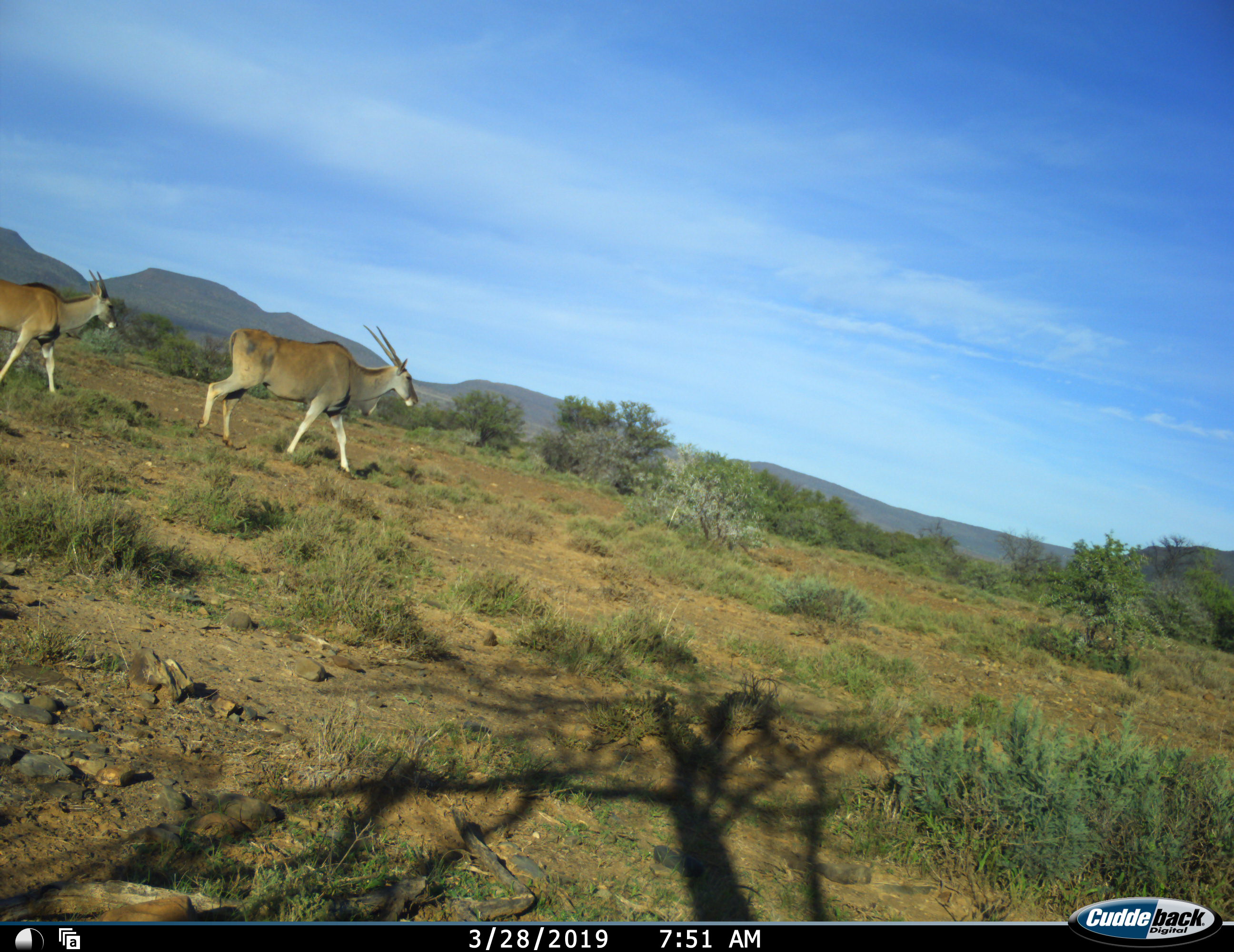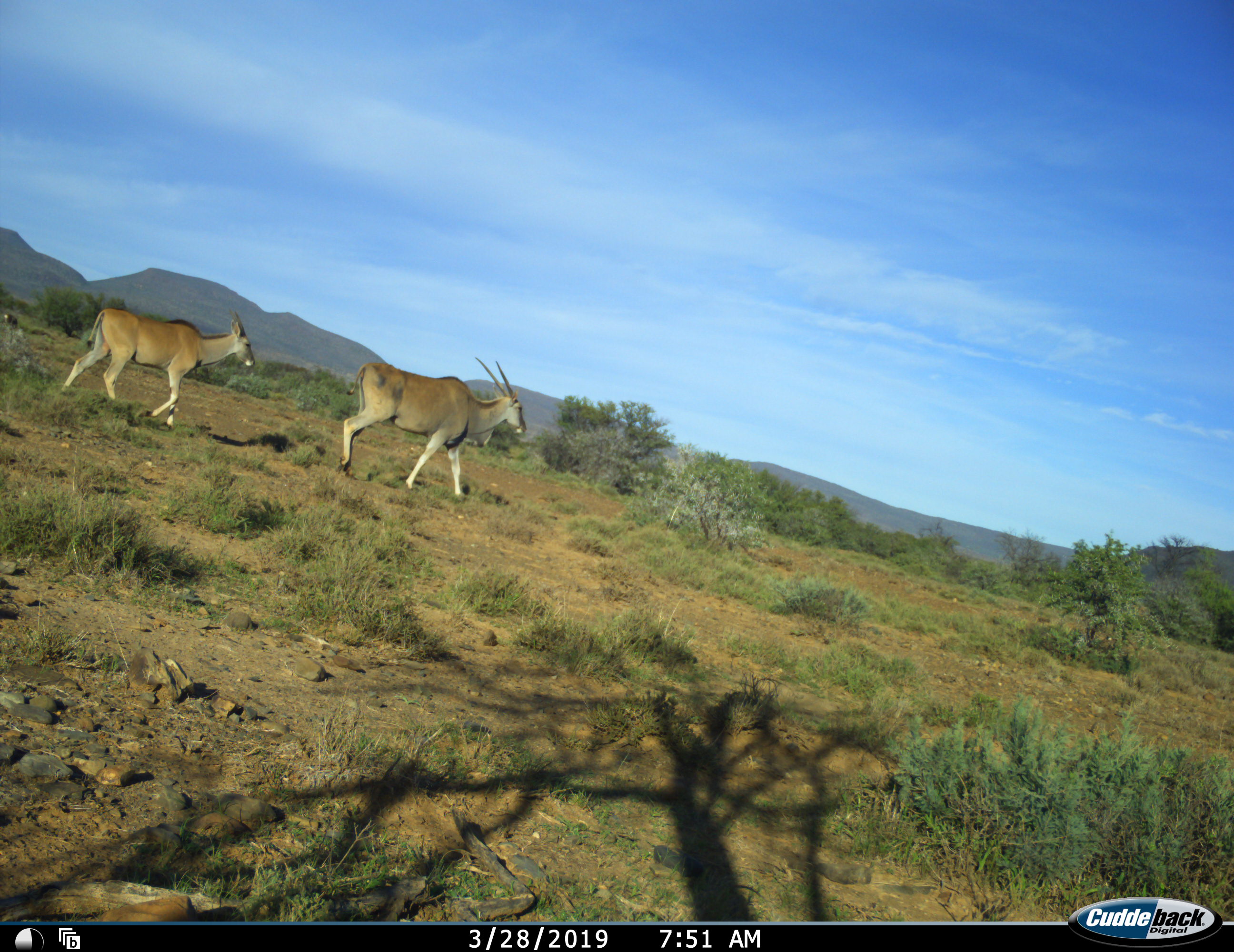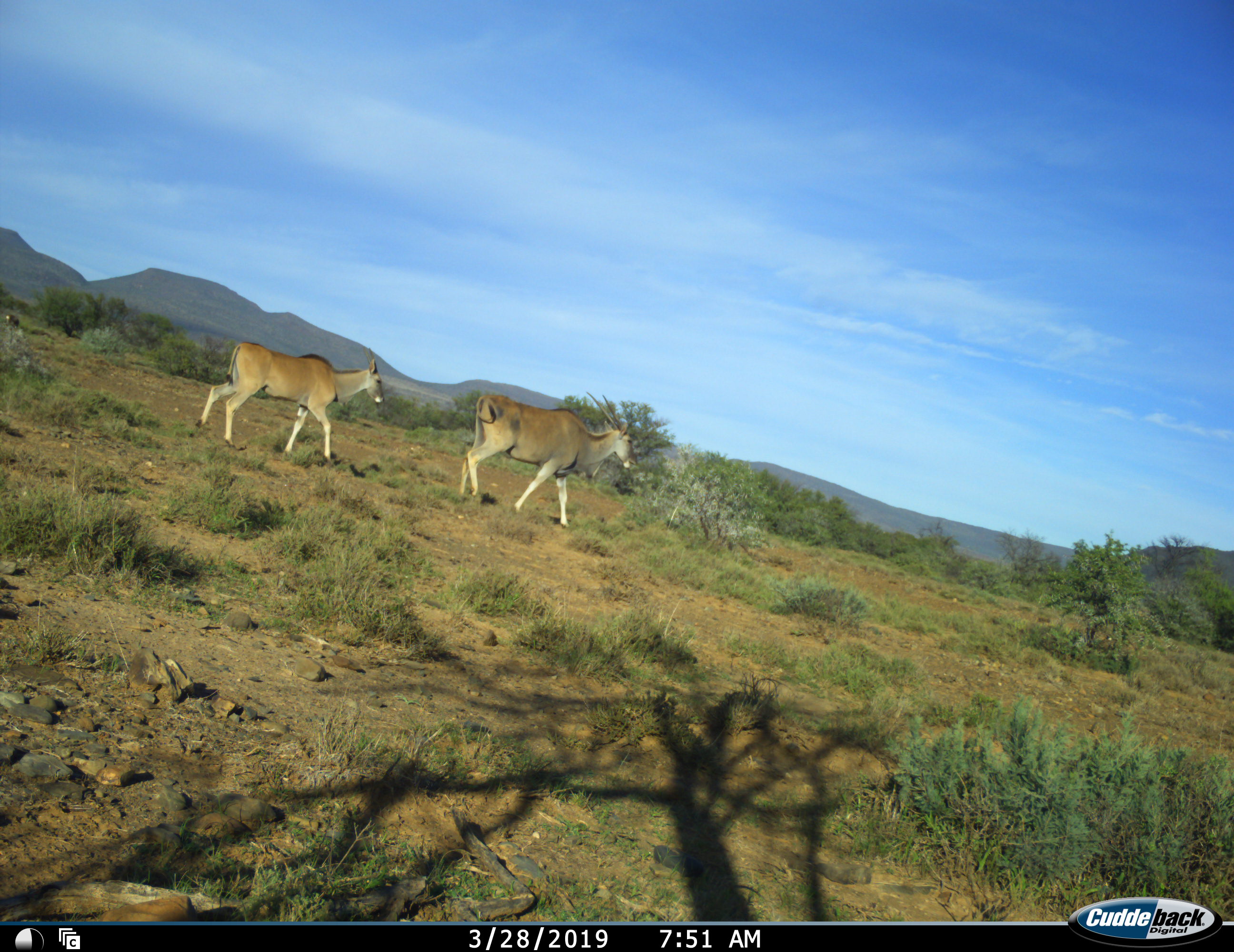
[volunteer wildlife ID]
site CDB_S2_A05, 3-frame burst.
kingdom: Animalia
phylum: Chordata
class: Mammalia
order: Artiodactyla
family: Bovidae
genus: Tragelaphus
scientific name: Tragelaphus oryx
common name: eland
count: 2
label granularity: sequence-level